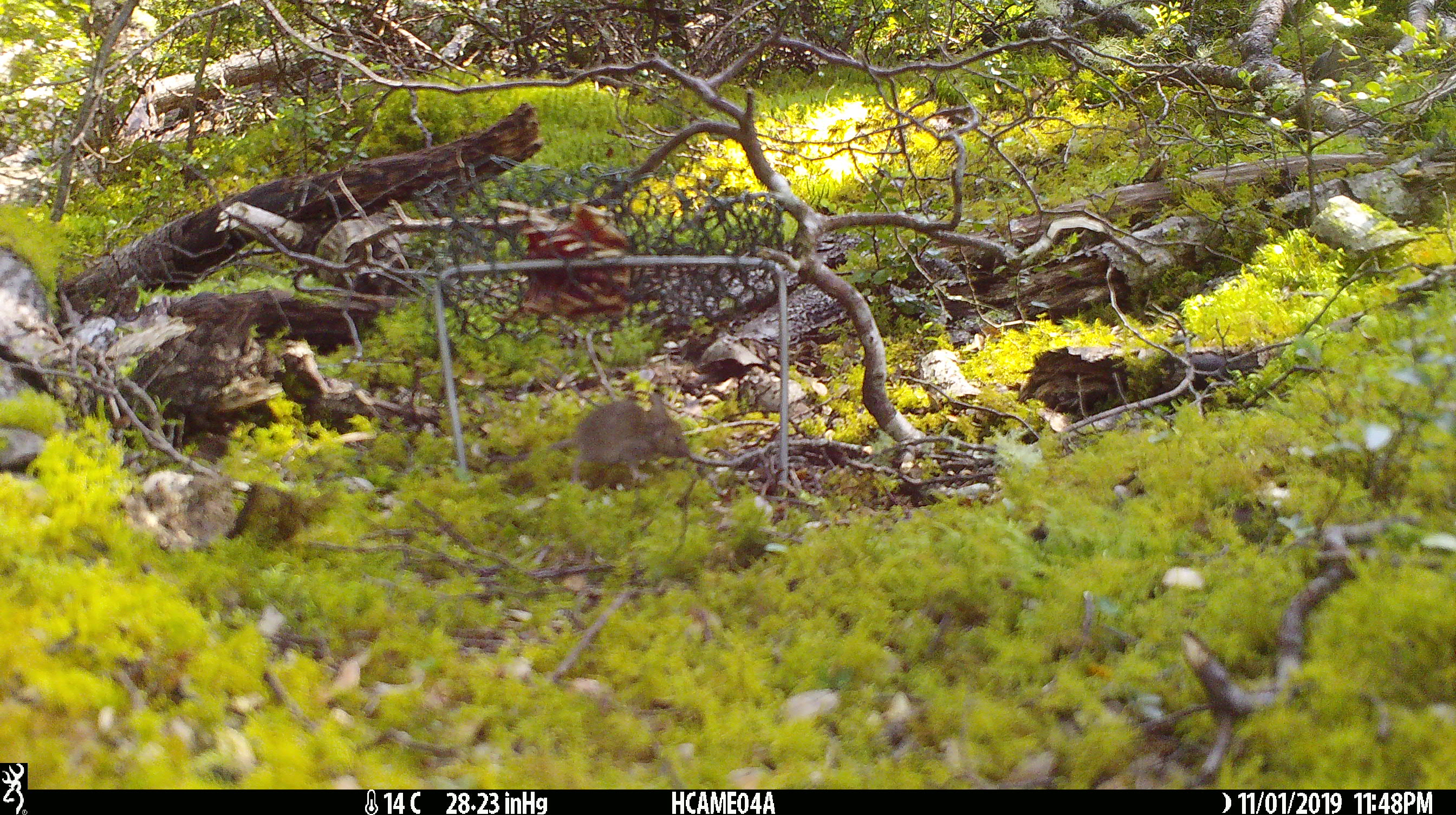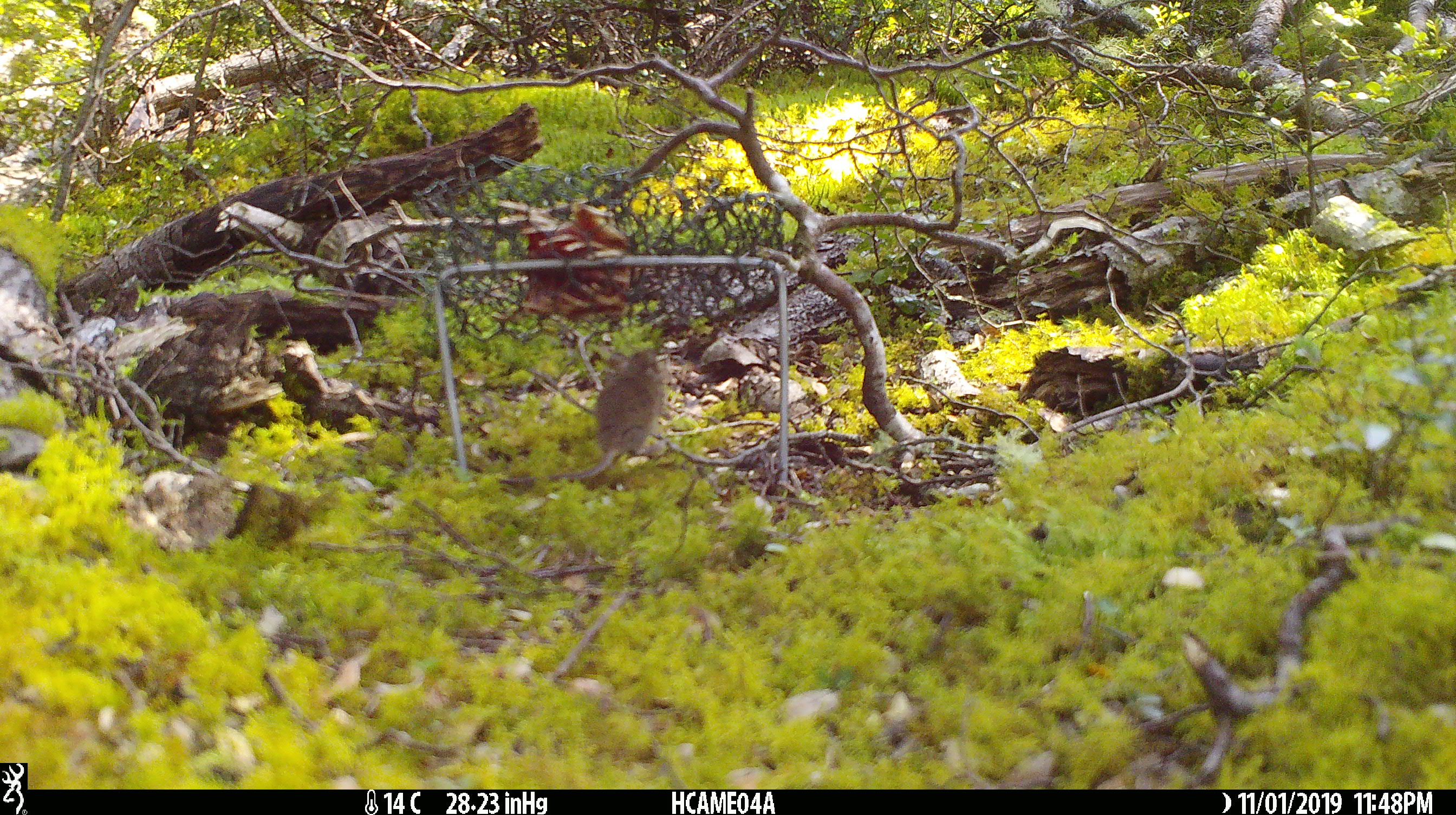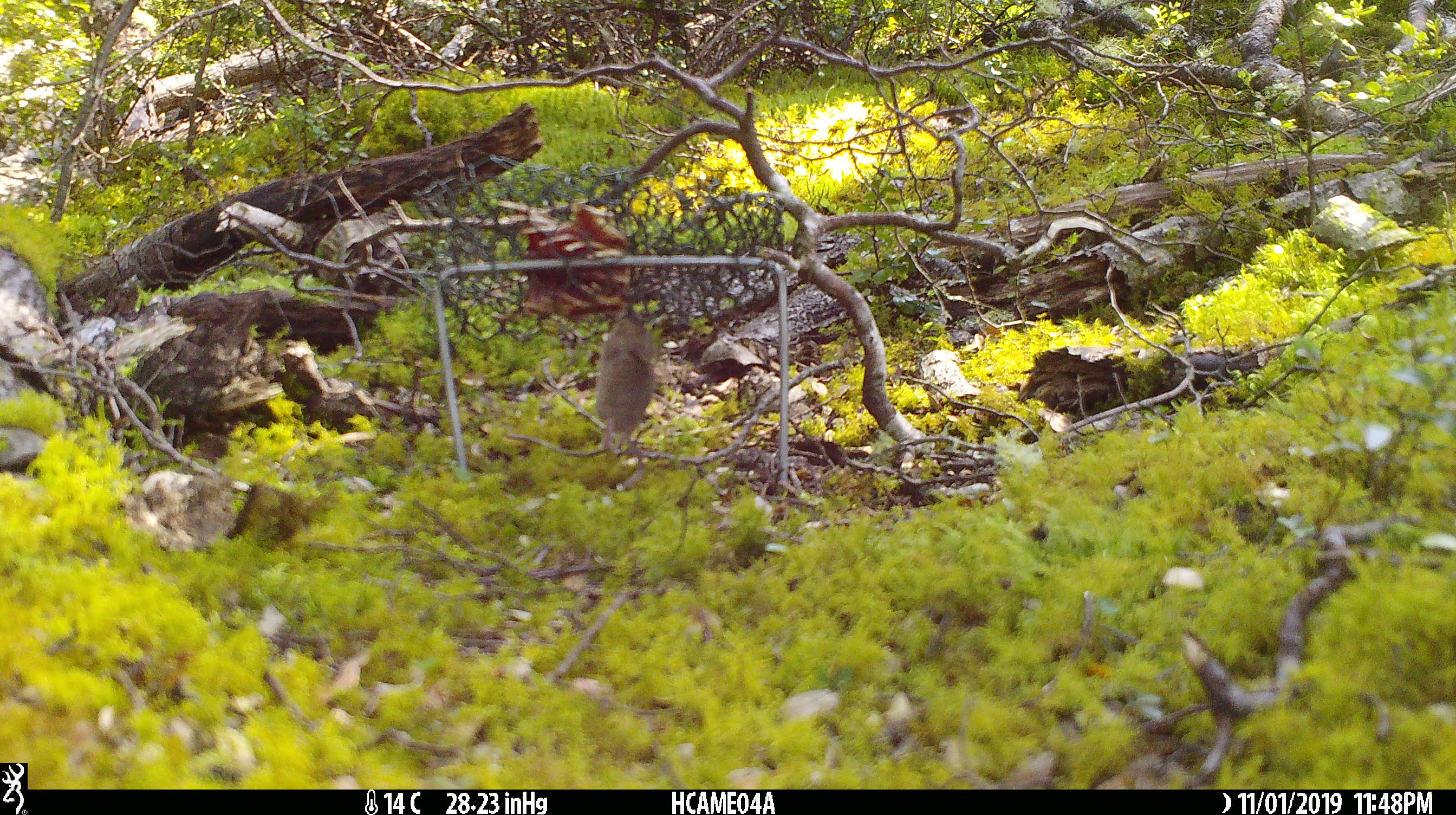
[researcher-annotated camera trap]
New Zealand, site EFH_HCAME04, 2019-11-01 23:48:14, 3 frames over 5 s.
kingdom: Animalia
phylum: Chordata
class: Mammalia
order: Rodentia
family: Muridae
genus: Mus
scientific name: Mus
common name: mouse